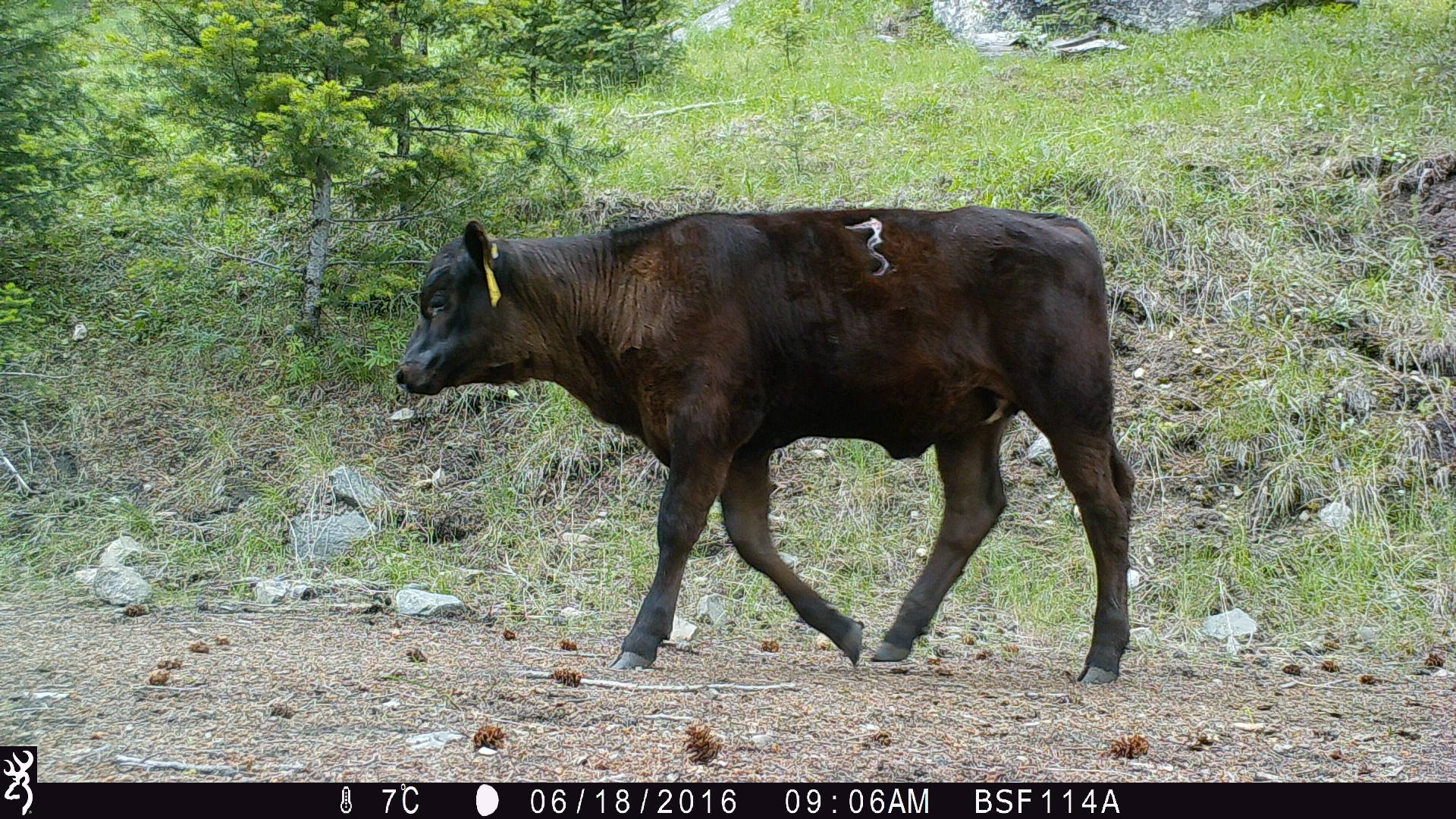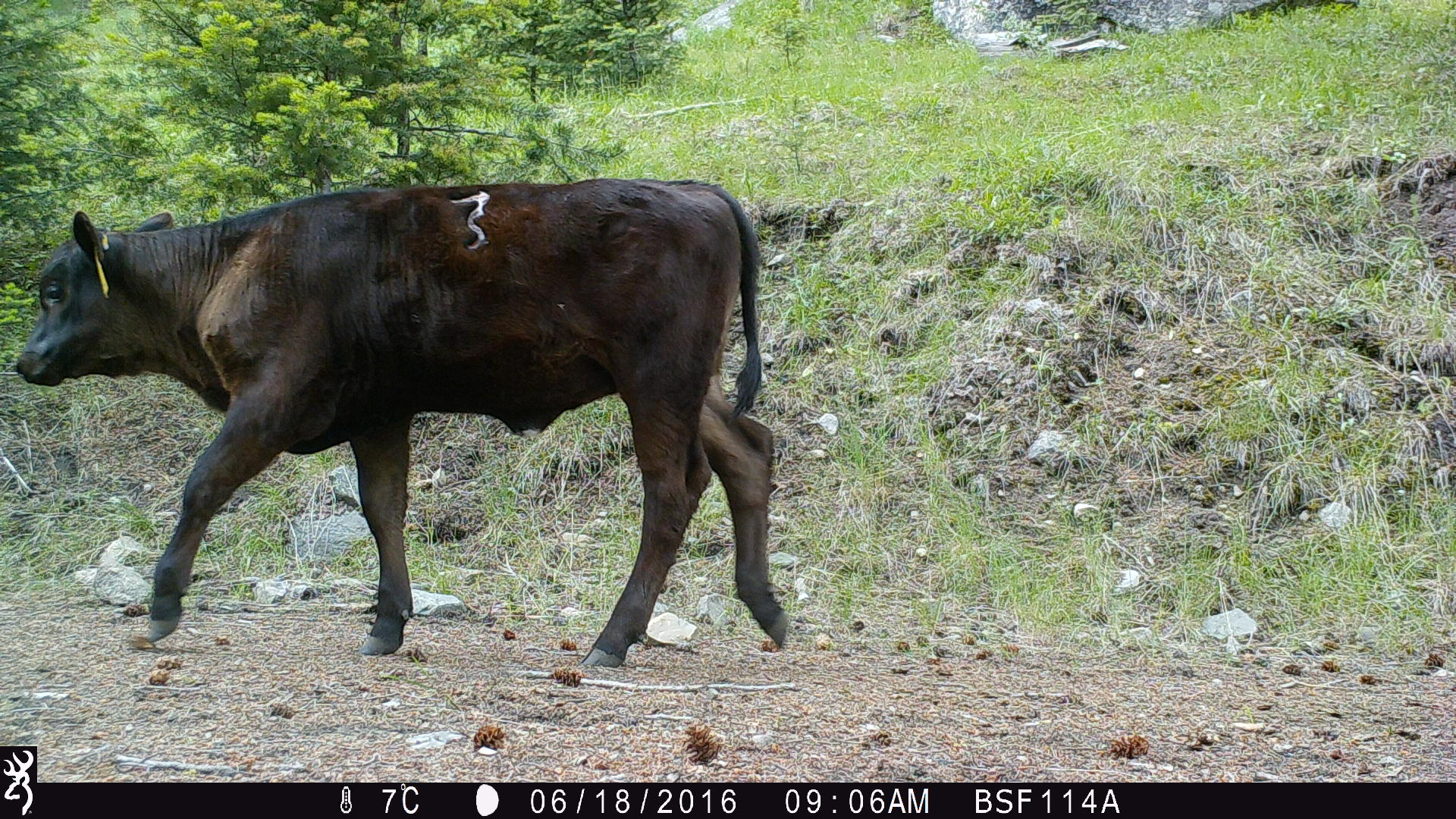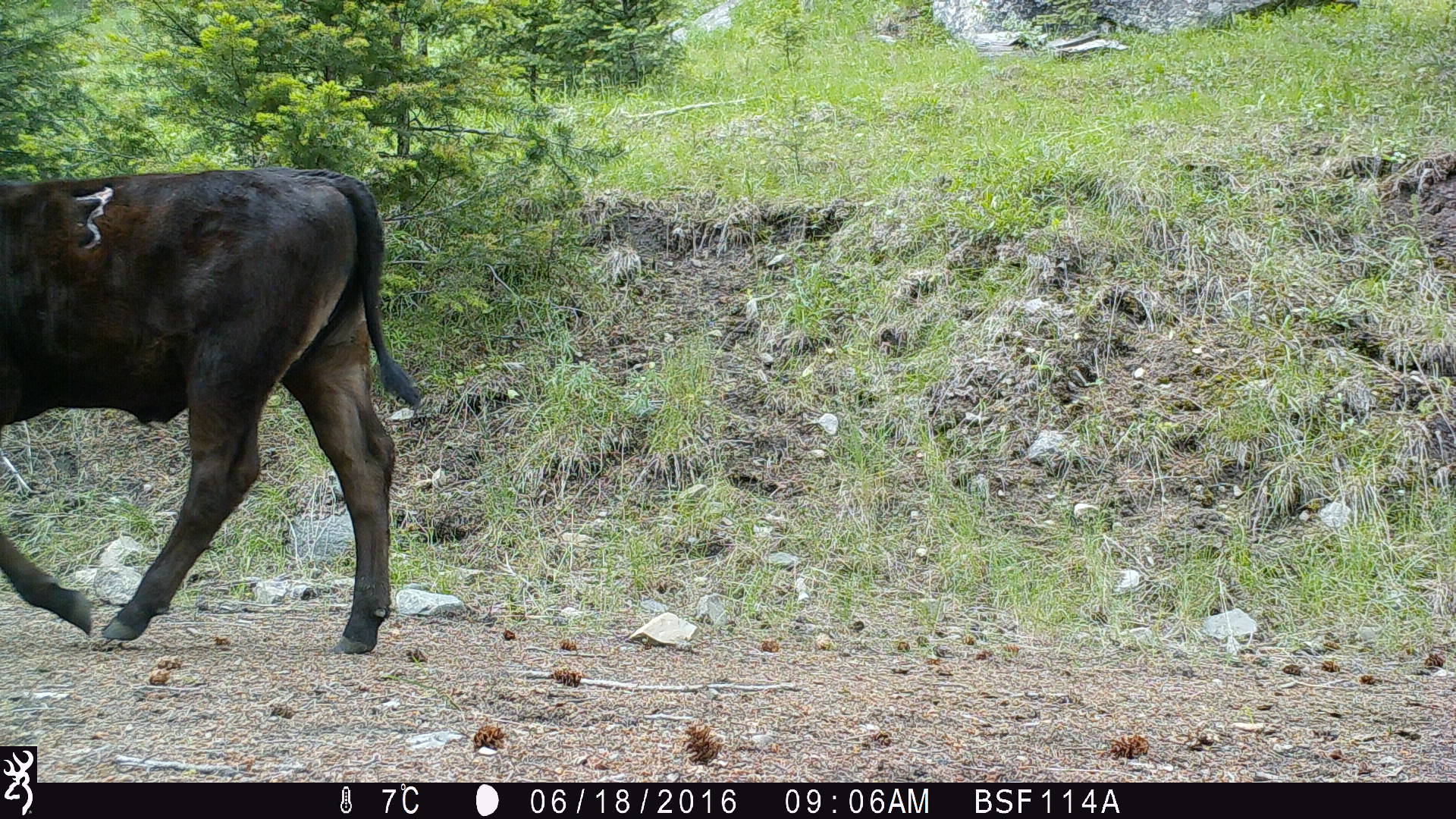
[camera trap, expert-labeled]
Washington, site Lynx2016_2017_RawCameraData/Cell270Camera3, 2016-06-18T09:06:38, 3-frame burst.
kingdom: Animalia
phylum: Chordata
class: Mammalia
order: Artiodactyla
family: Bovidae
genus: Bos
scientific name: Bos taurus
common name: domestic cattle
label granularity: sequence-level